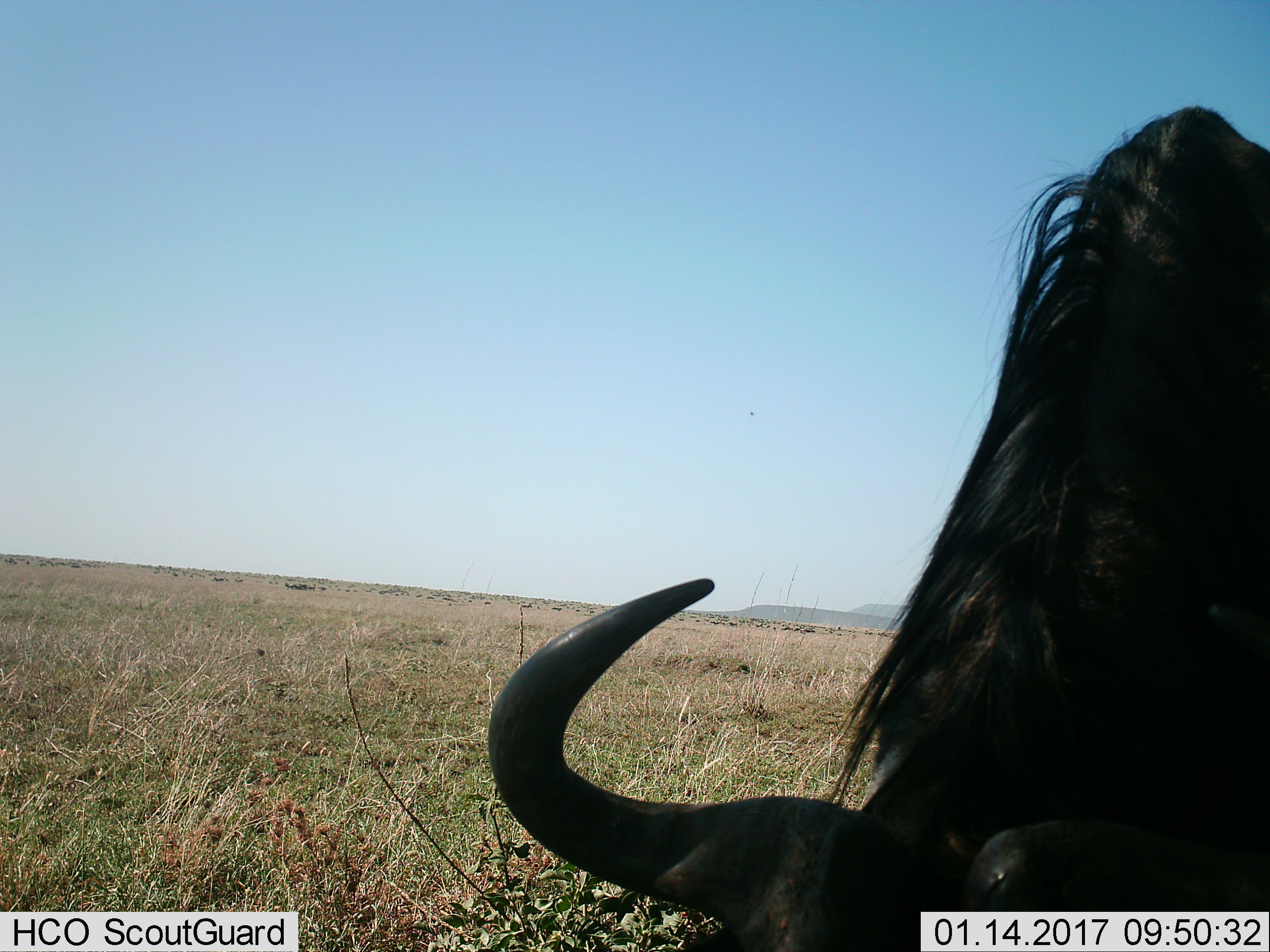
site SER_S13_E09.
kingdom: Animalia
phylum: Chordata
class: Mammalia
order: Artiodactyla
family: Bovidae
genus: Connochaetes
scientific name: Connochaetes taurinus taurinus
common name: blue wildebeest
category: wildebeestblue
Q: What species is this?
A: Wildebeestblue (blue wildebeest) (Connochaetes taurinus taurinus).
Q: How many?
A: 1.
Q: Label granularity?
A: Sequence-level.